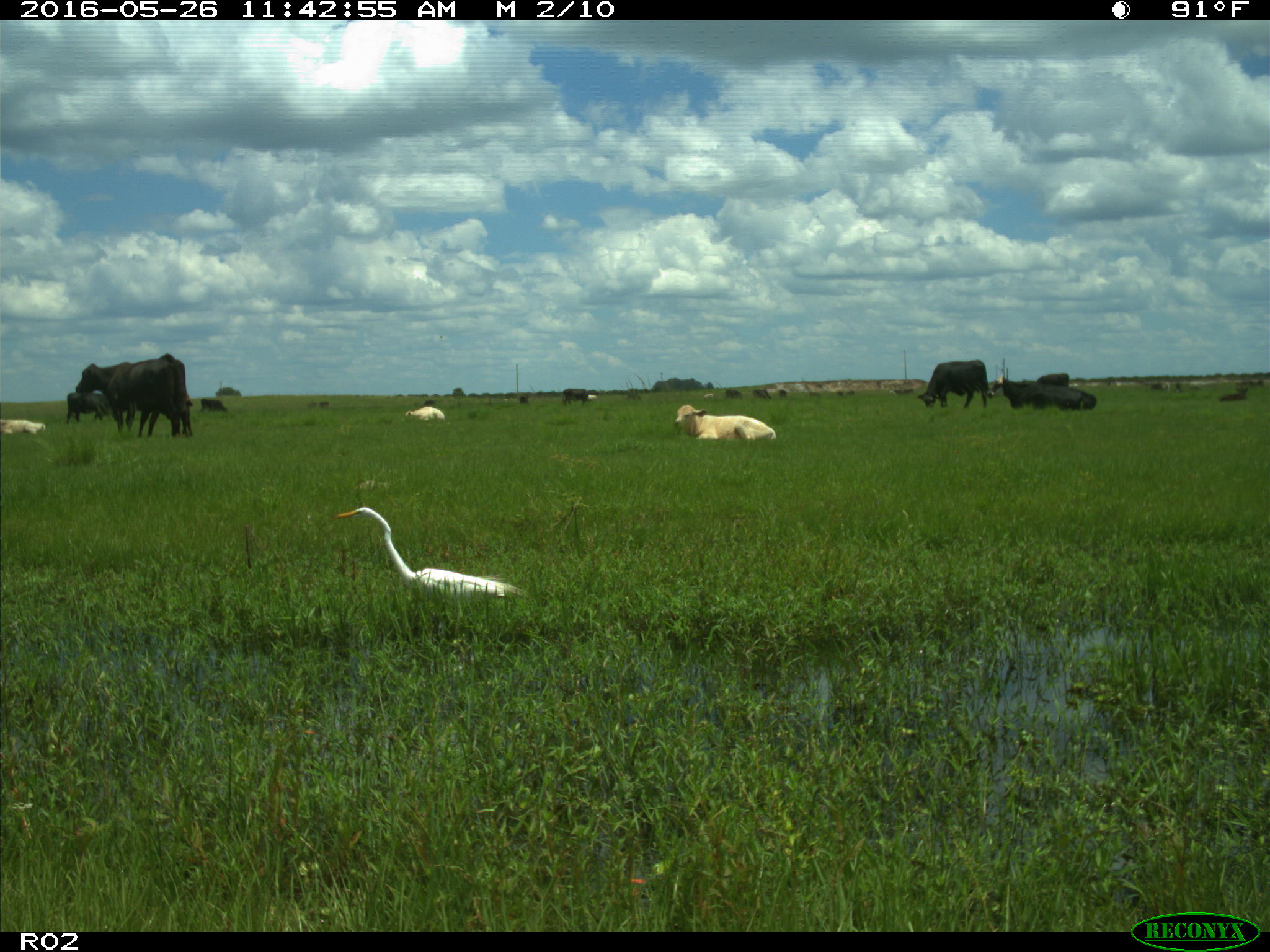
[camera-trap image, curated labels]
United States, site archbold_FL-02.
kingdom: Animalia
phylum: Chordata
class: Mammalia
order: Artiodactyla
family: Bovidae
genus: Bos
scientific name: Bos taurus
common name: domestic cow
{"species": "Bos taurus (domestic cow)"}